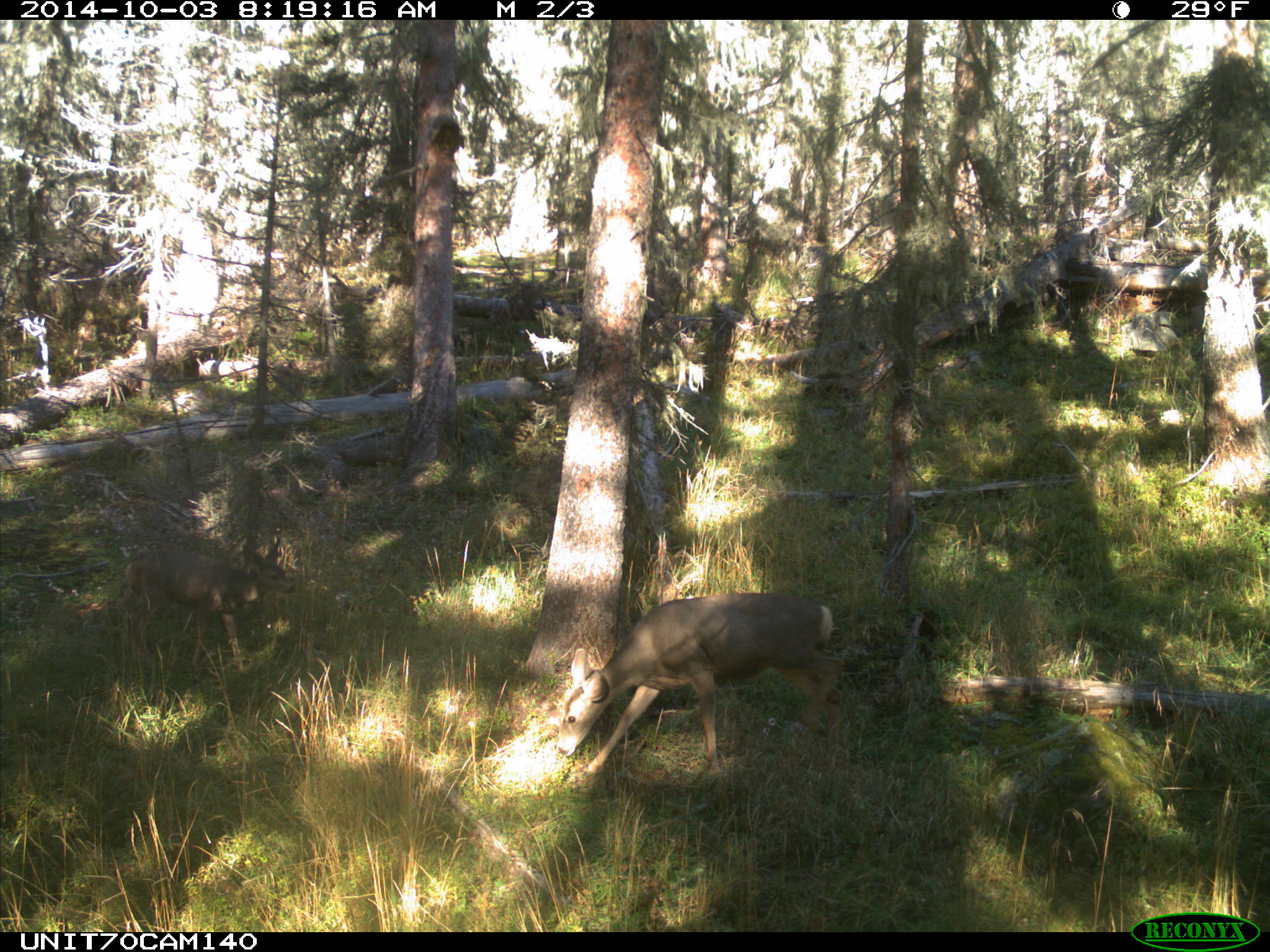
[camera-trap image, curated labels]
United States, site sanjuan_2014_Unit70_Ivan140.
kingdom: Animalia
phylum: Chordata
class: Mammalia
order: Artiodactyla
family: Cervidae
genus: Odocoileus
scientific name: Odocoileus hemionus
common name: mule deer